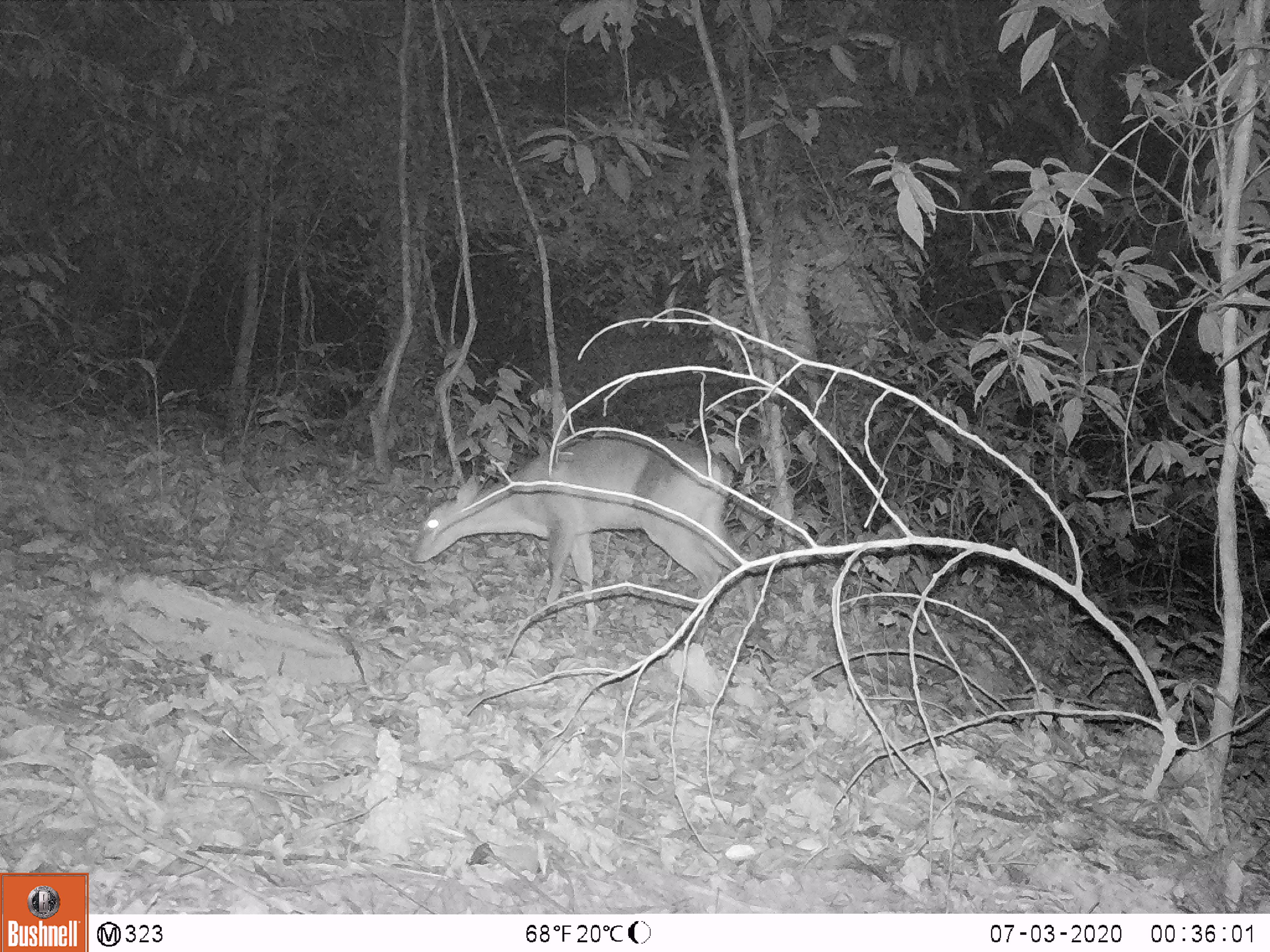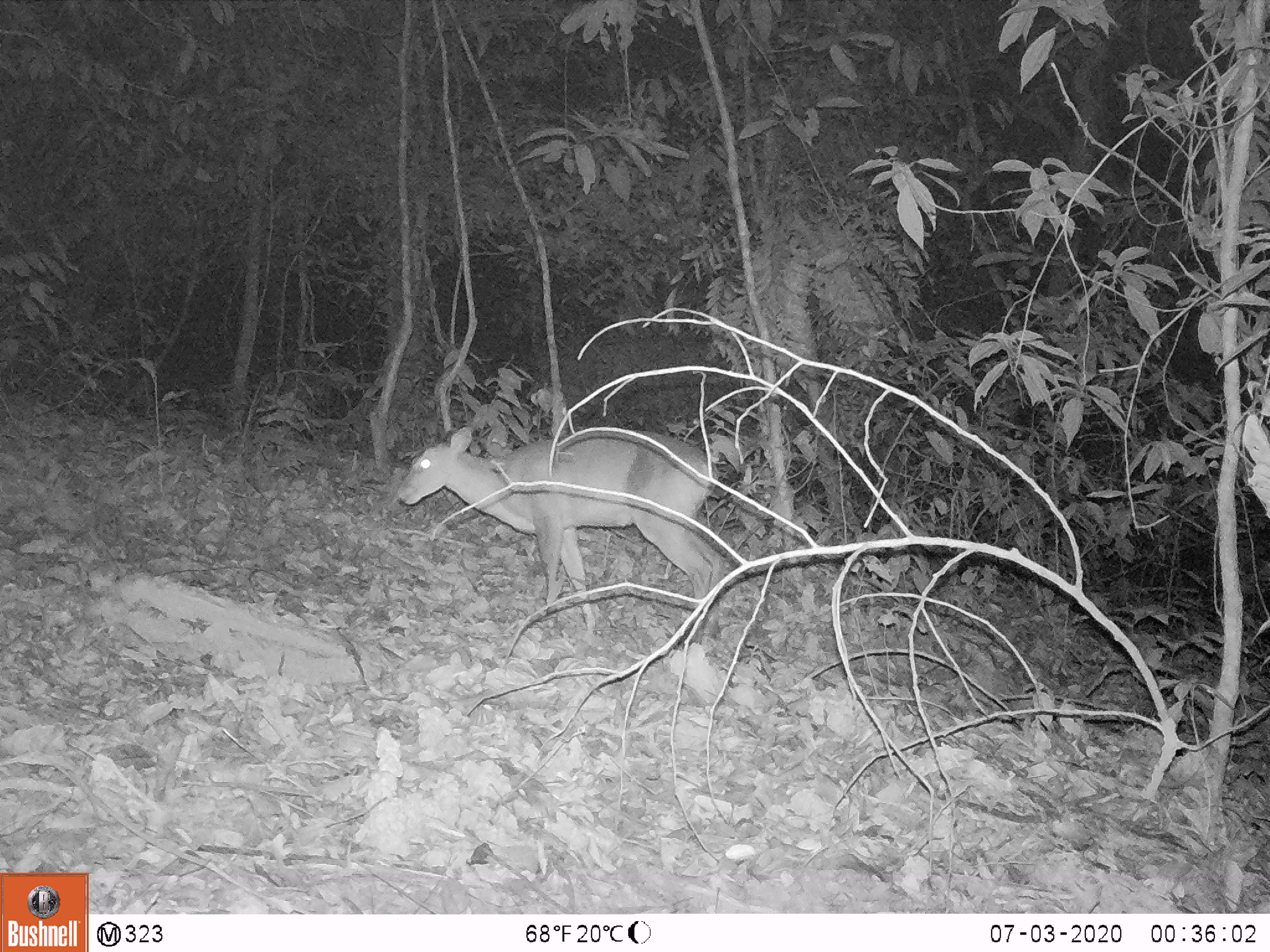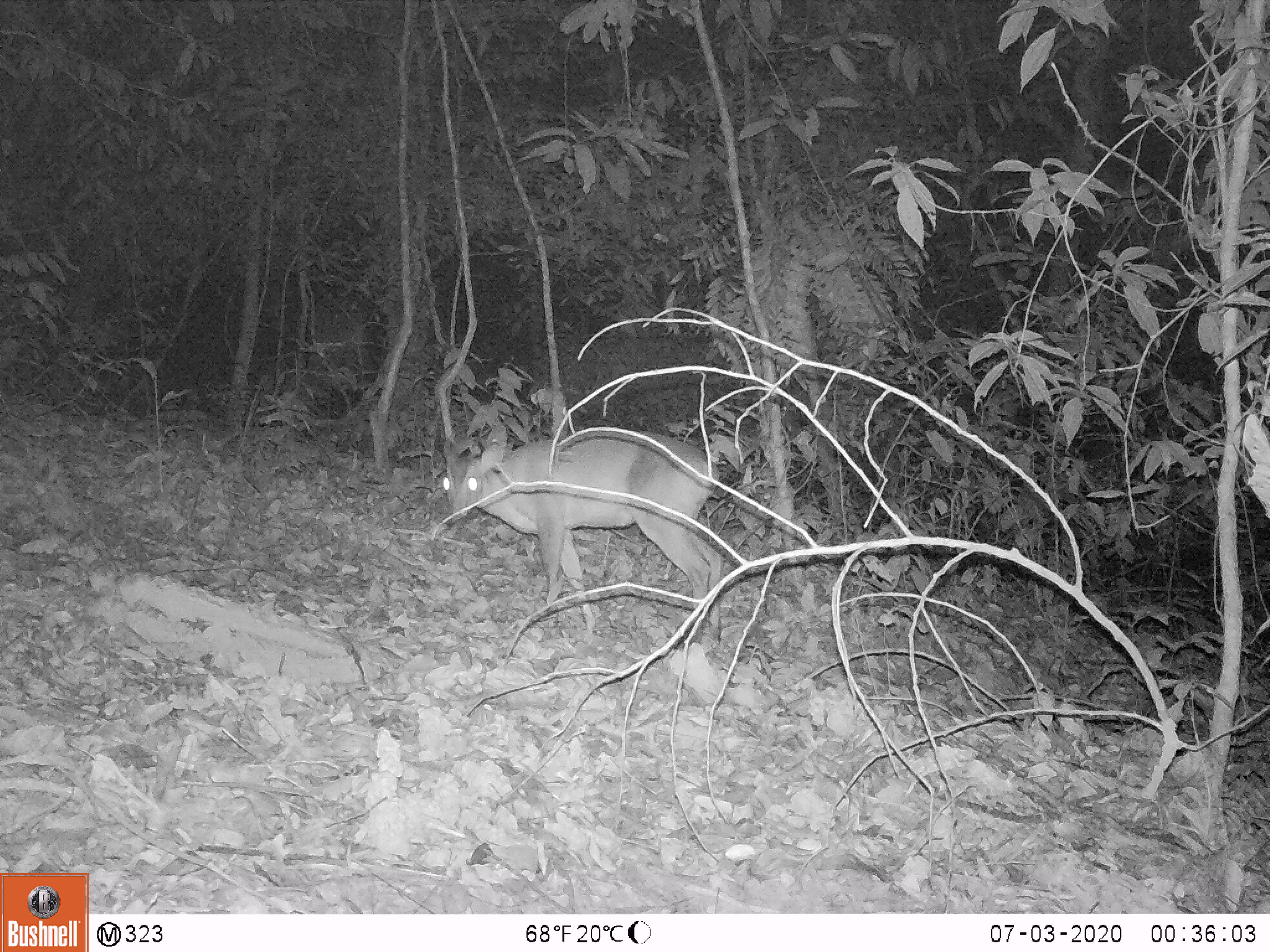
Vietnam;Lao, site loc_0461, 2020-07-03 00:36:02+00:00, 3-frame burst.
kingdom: Animalia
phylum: Chordata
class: Mammalia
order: Artiodactyla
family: Cervidae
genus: Muntiacus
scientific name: Muntiacus vuquangensis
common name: large-antlered muntjac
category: large antlered muntjac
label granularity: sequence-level